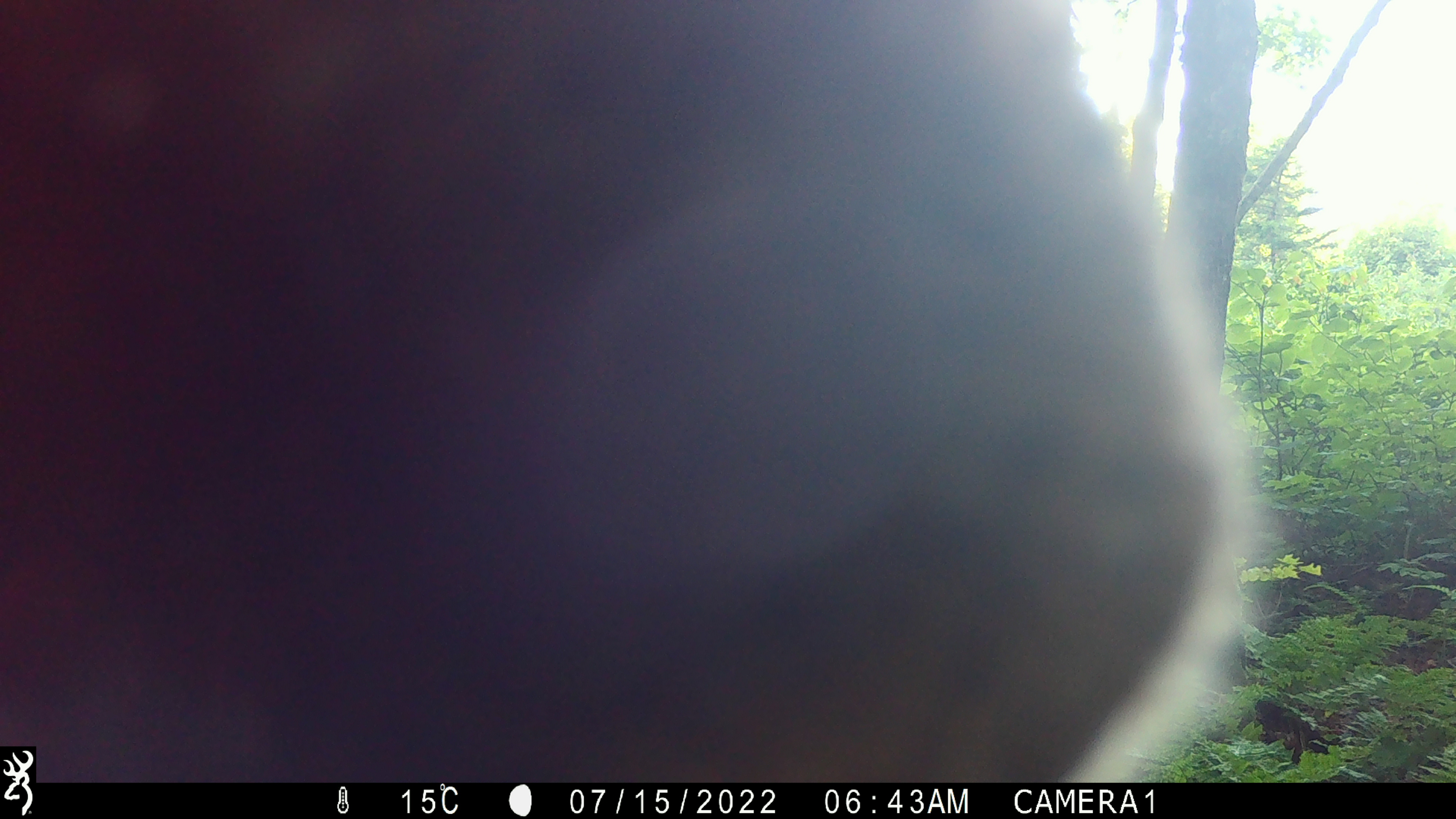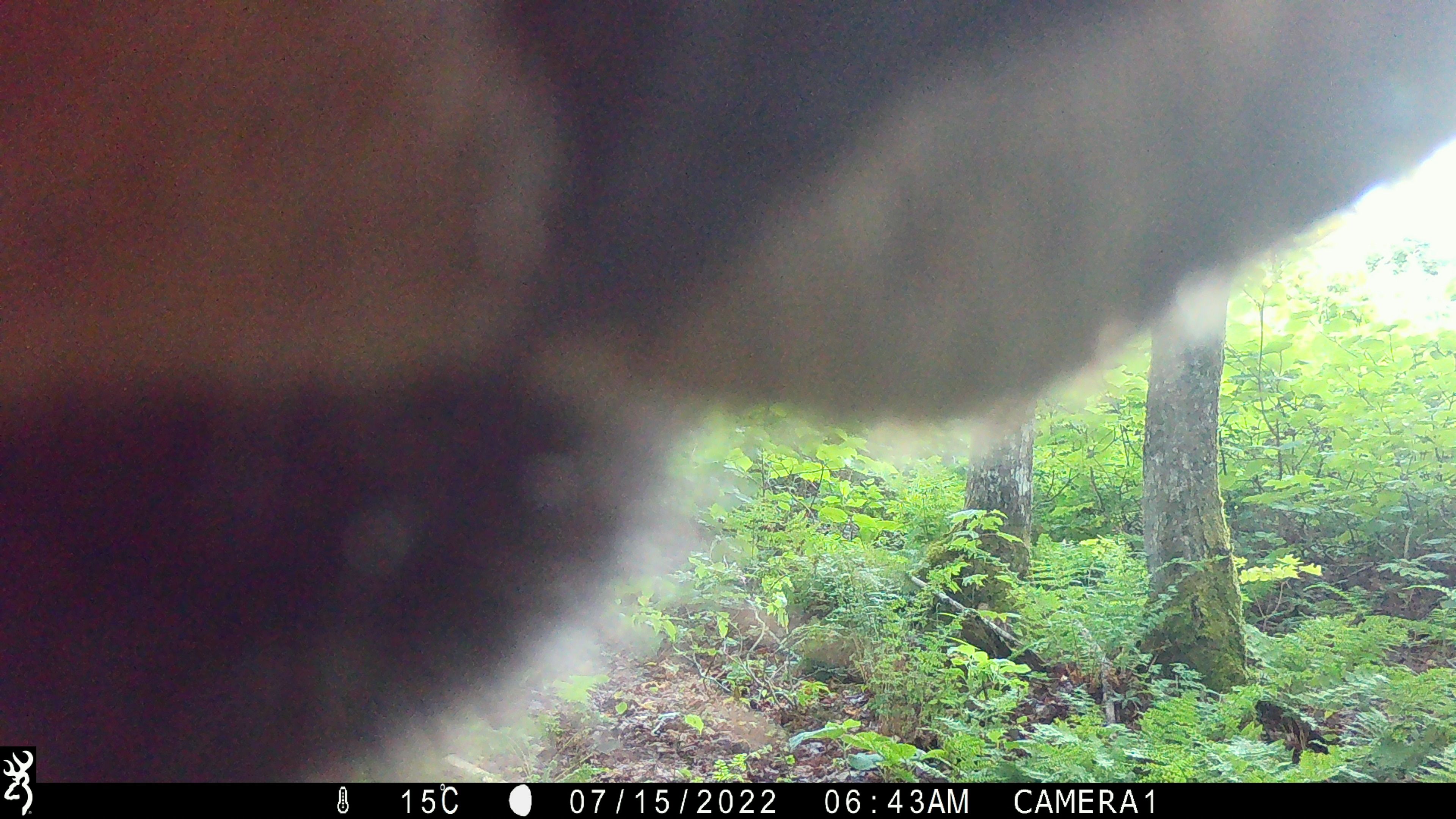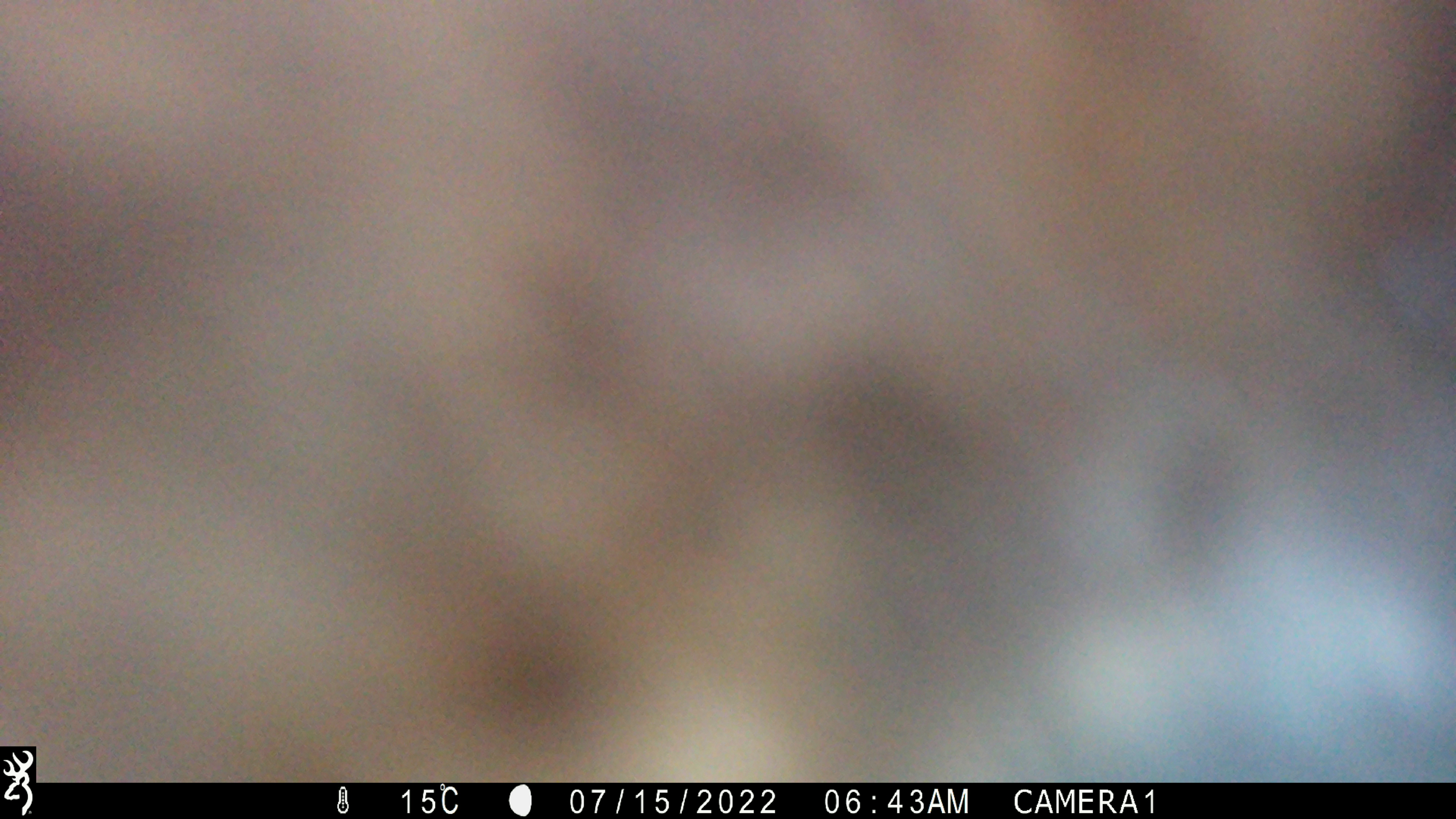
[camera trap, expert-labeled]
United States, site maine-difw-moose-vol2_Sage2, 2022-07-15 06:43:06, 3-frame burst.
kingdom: Animalia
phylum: Chordata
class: Mammalia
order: Artiodactyla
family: Cervidae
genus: Alces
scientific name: Alces alces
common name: moose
Moose (Alces alces).